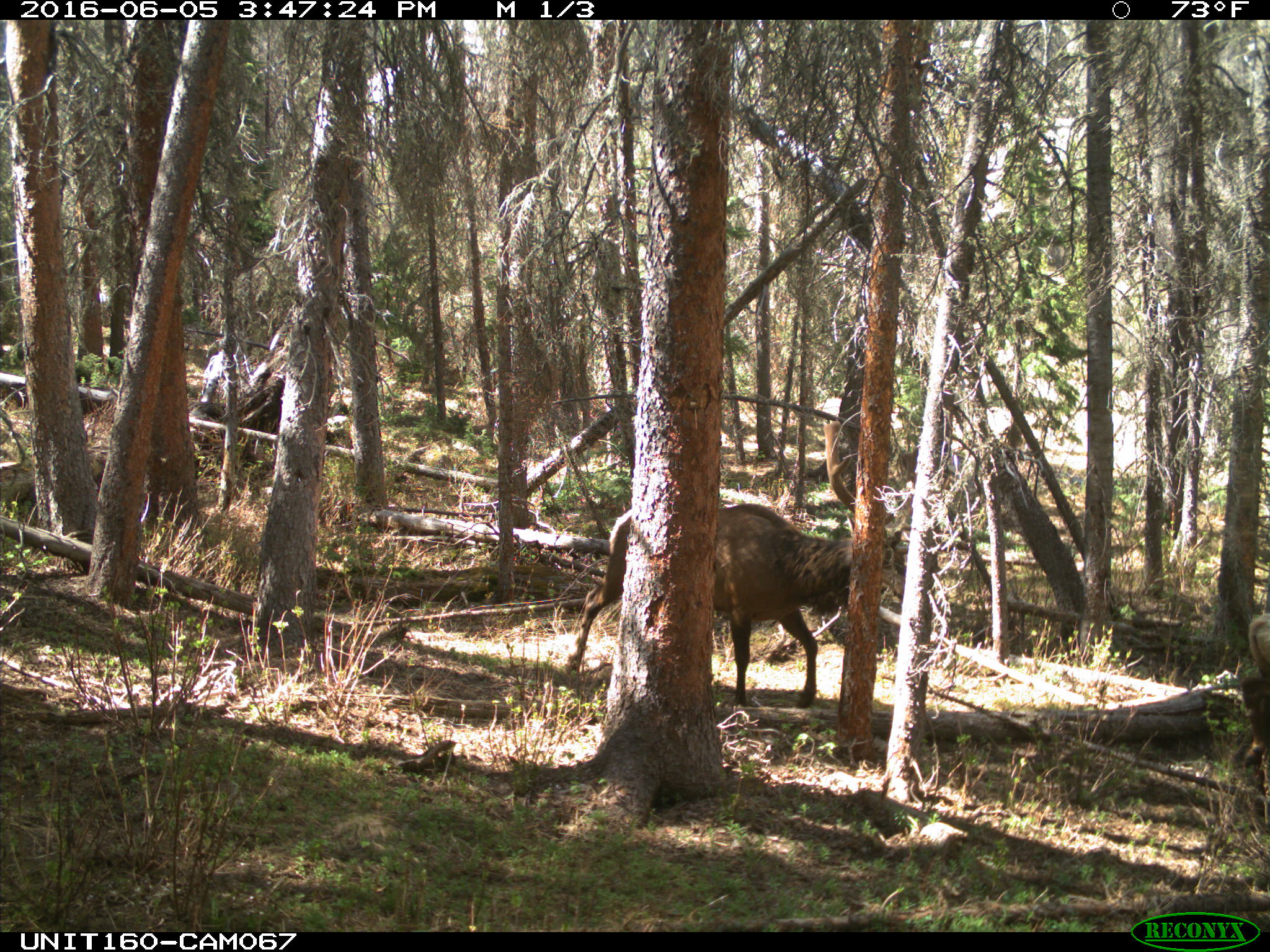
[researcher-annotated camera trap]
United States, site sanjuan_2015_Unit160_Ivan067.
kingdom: Animalia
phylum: Chordata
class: Mammalia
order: Artiodactyla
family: Cervidae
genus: Cervus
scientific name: Cervus elaphus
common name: red deer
Cervus elaphus (red deer).